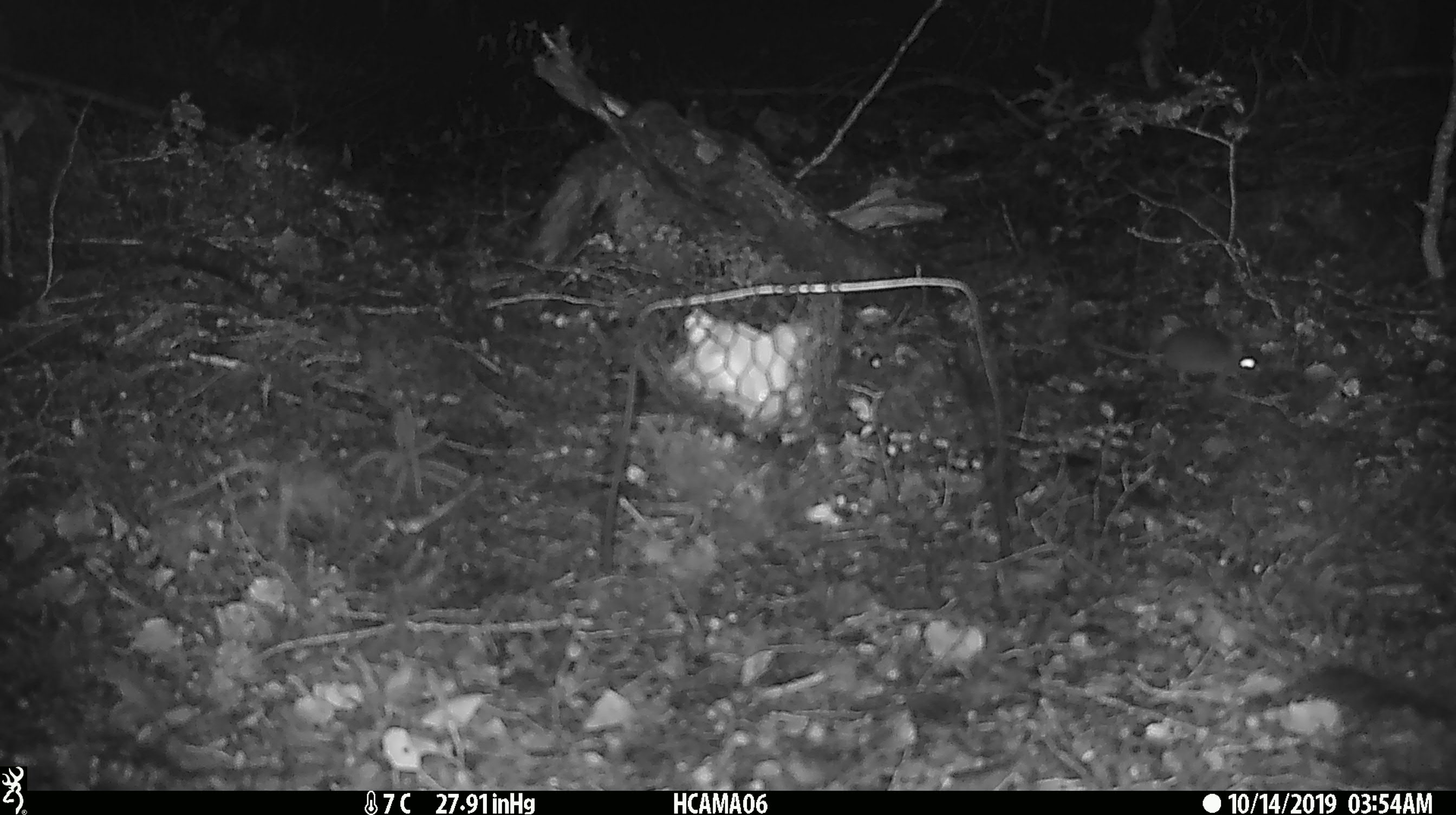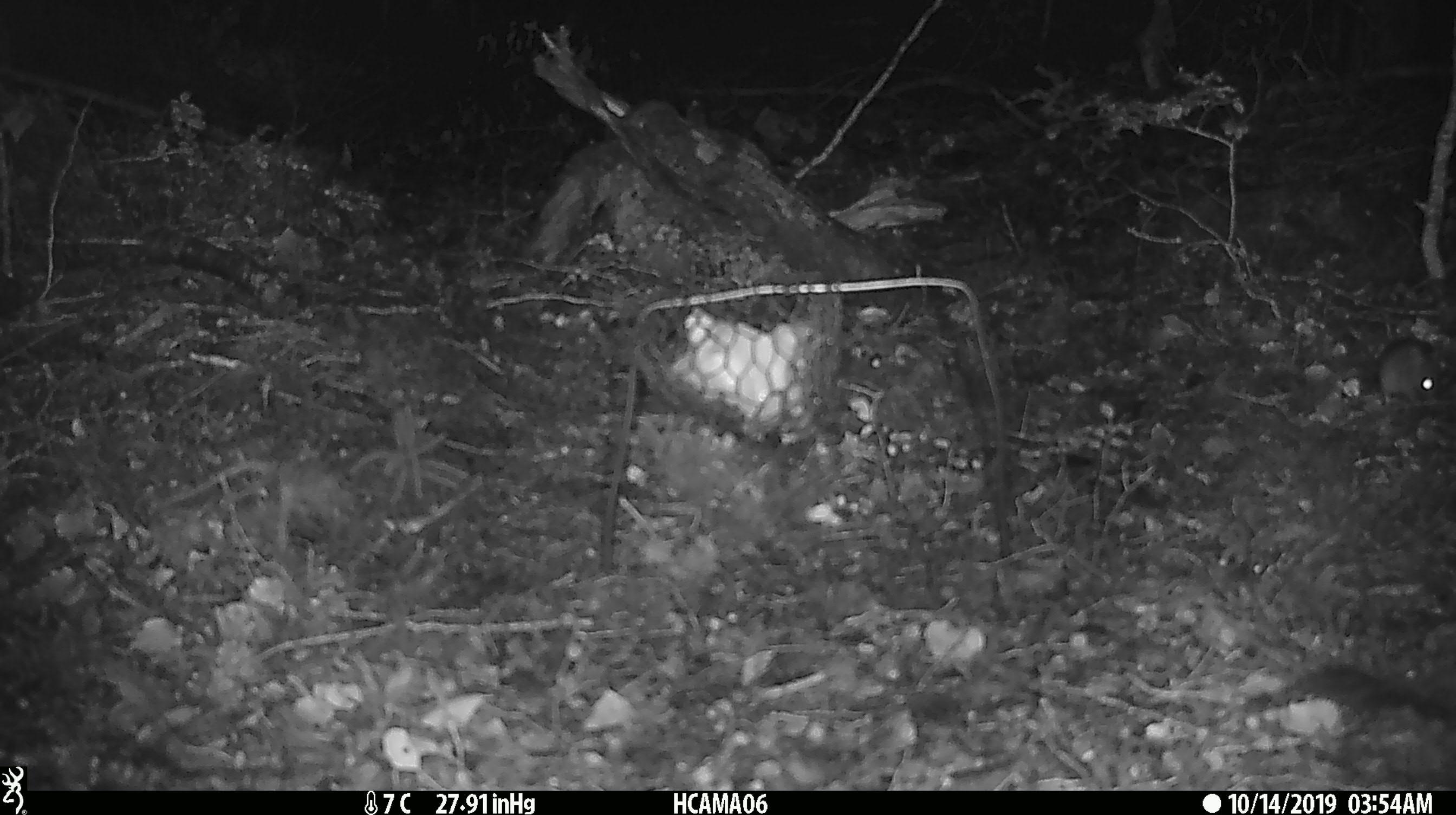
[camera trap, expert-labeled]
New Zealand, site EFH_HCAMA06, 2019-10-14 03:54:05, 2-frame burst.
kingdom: Animalia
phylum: Chordata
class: Mammalia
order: Rodentia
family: Muridae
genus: Mus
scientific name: Mus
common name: mouse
Mouse (Mus).